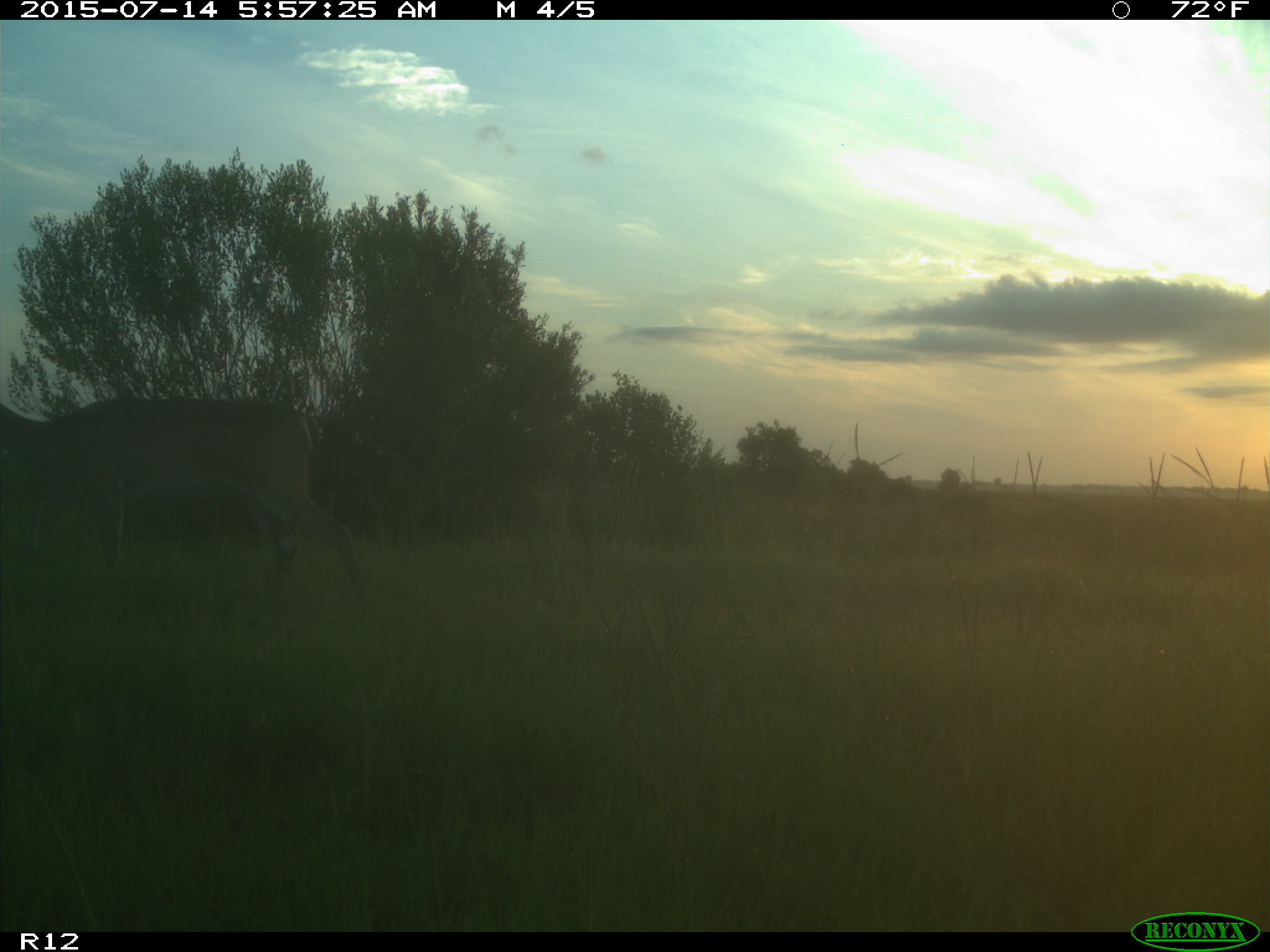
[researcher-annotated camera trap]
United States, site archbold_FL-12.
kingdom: Animalia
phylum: Chordata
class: Mammalia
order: Artiodactyla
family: Cervidae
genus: Odocoileus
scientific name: Odocoileus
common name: deer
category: unidentified deer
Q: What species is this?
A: Unidentified deer (deer) (Odocoileus).